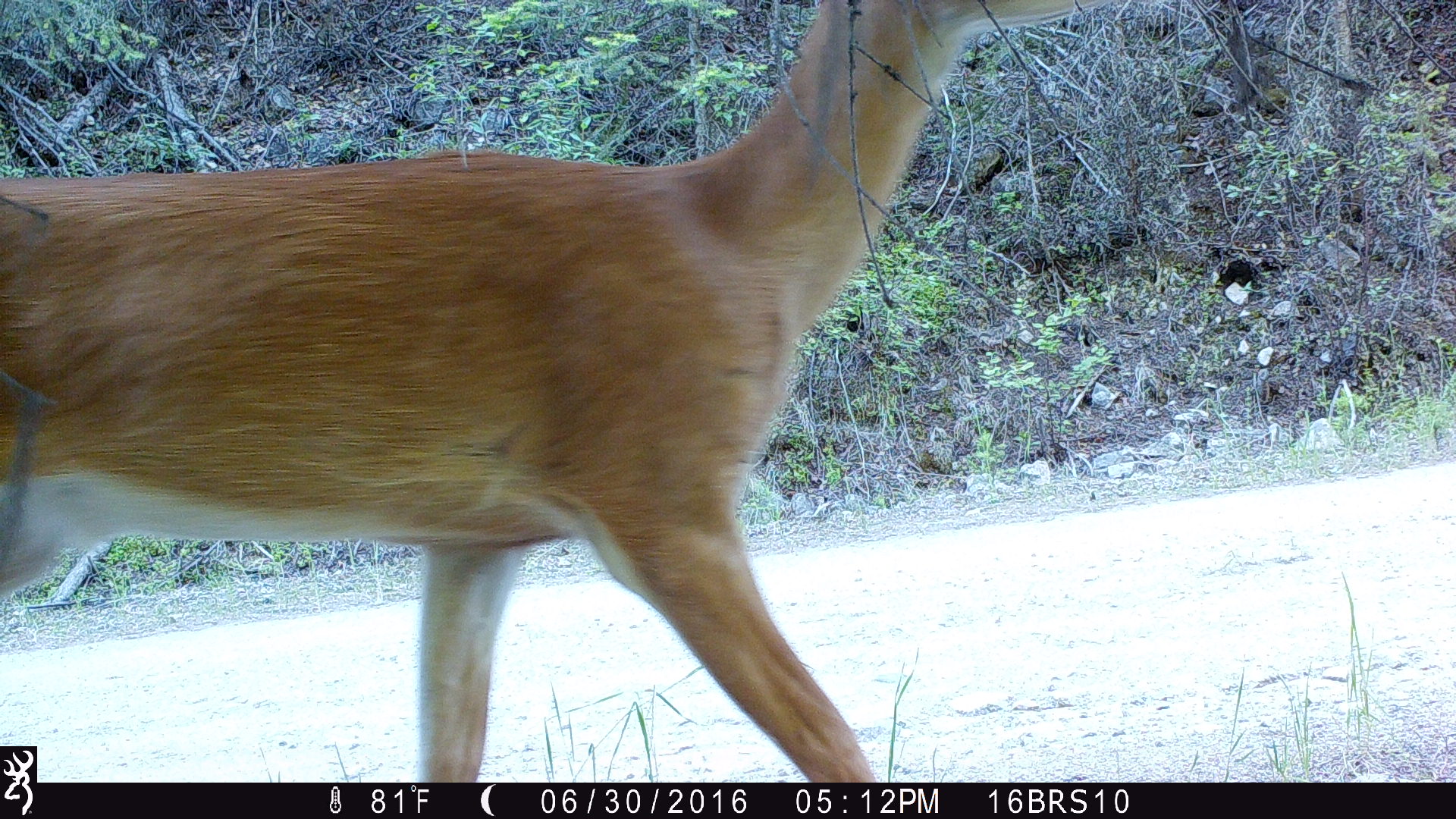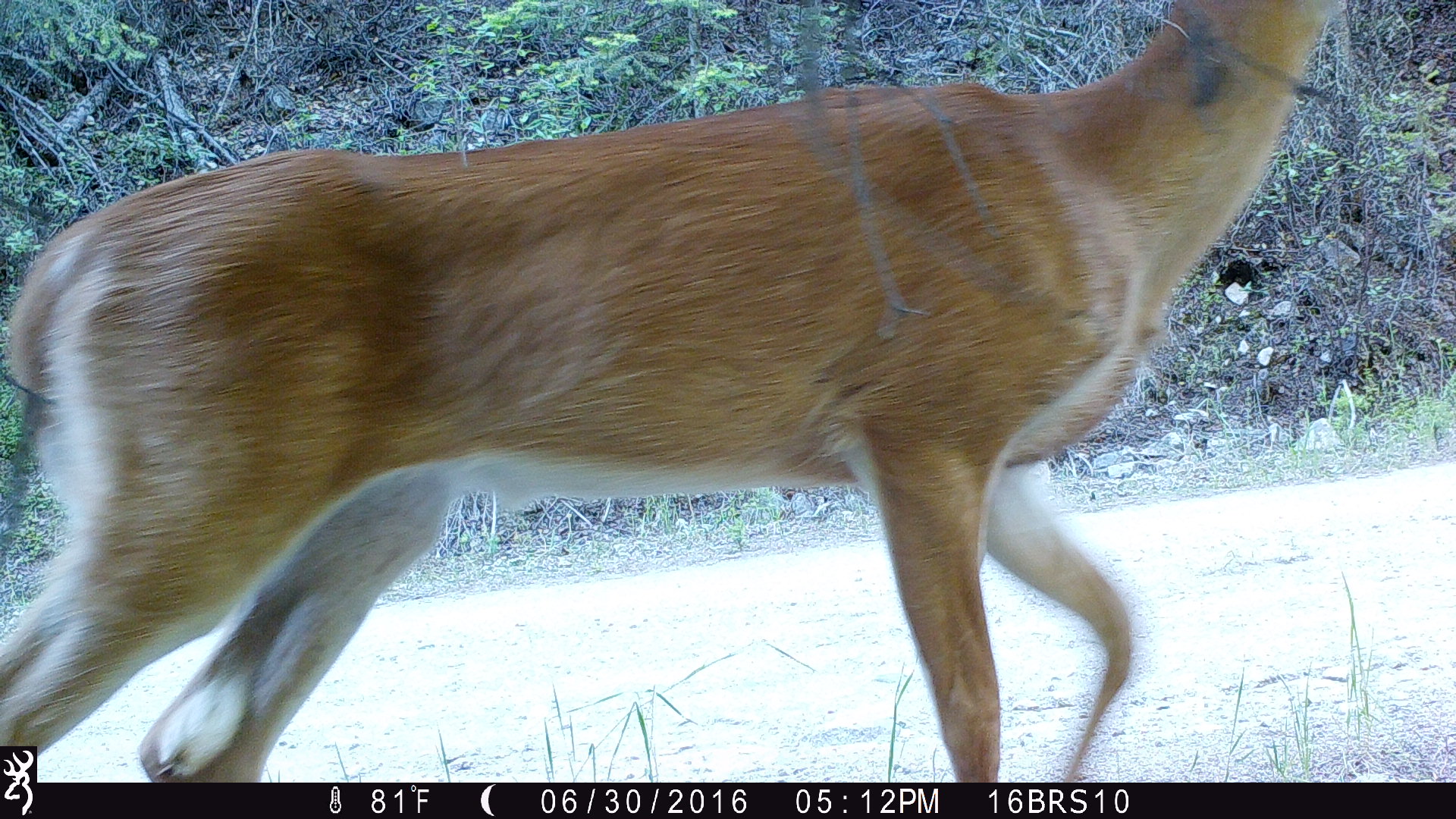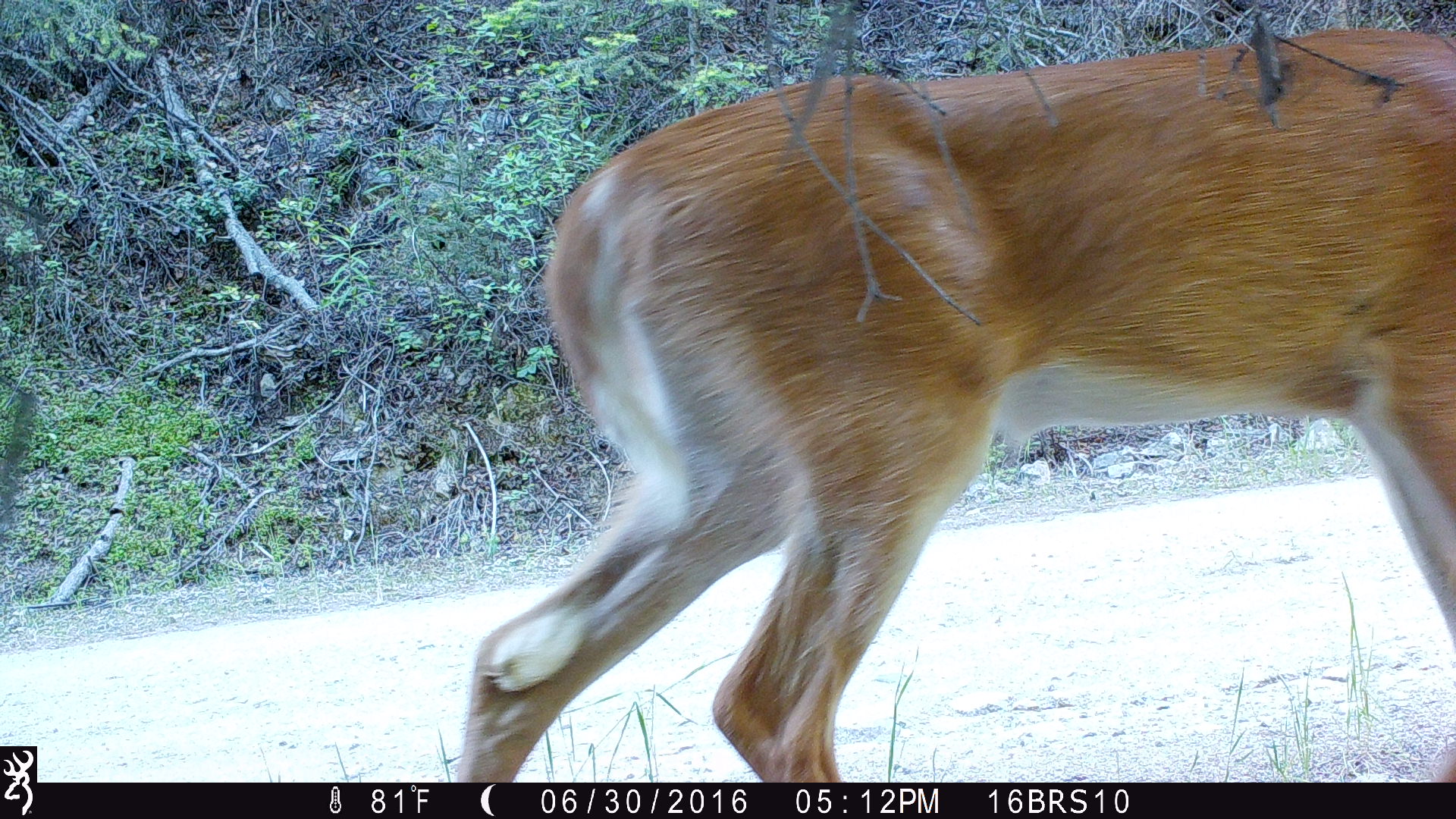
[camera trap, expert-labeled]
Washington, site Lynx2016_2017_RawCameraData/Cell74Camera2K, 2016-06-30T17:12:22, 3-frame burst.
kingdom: Animalia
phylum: Chordata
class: Mammalia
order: Artiodactyla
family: Cervidae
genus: Odocoileus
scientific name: Odocoileus virginianus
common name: white-tailed deer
Odocoileus virginianus (white-tailed deer). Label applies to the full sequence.